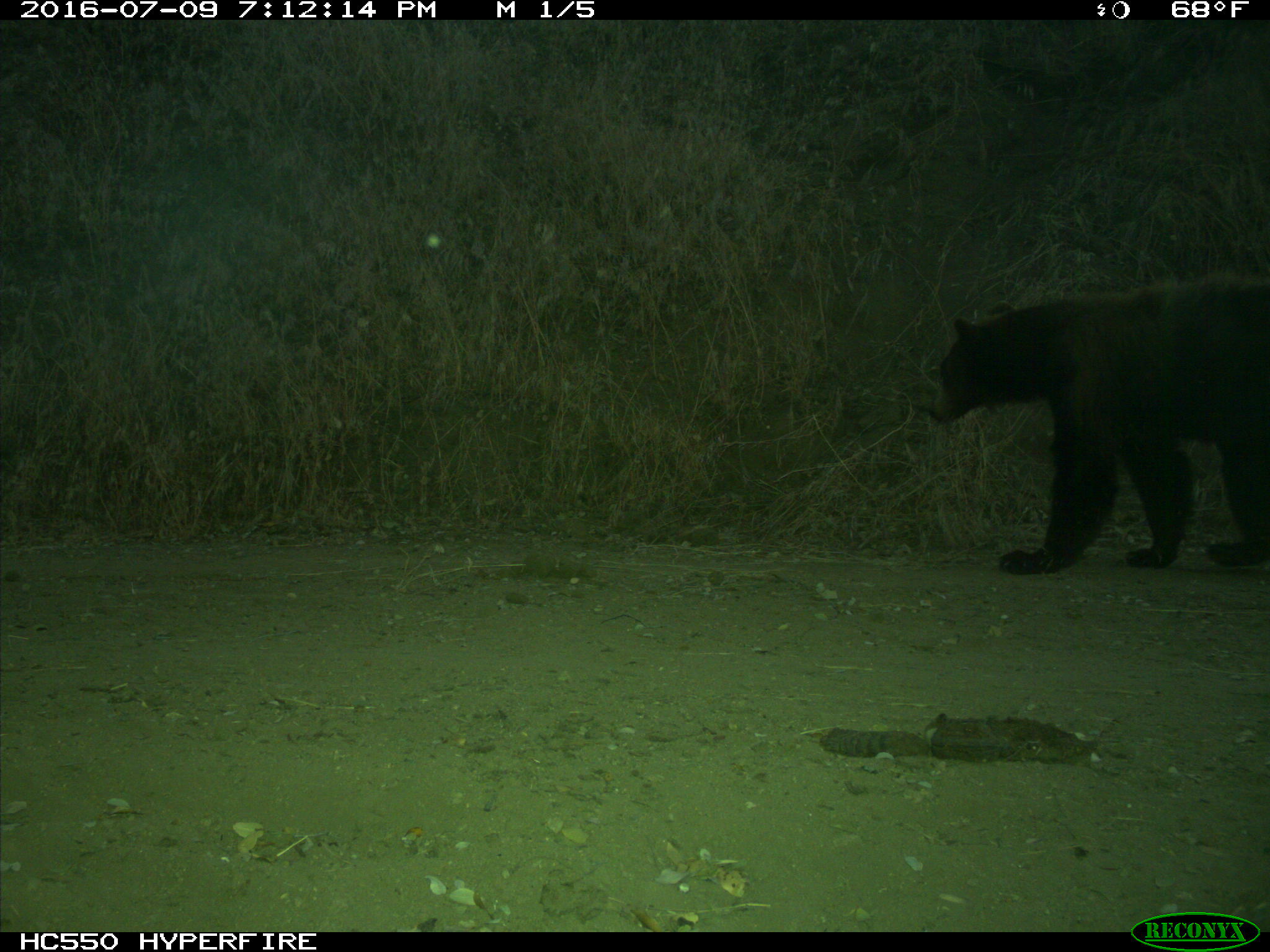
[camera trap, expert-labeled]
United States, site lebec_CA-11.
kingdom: Animalia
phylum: Chordata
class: Mammalia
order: Carnivora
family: Ursidae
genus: Ursus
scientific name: Ursus americanus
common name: american black bear